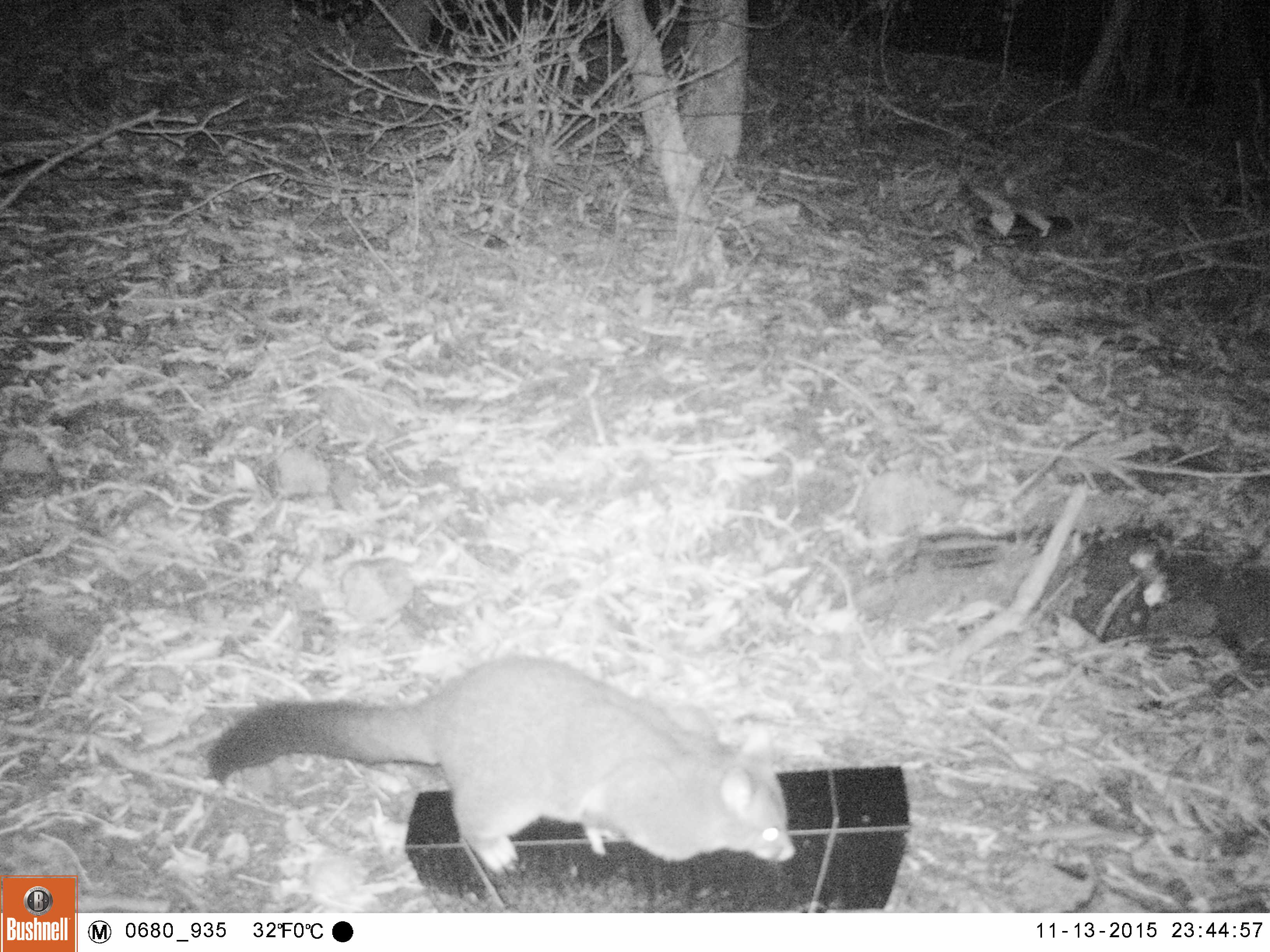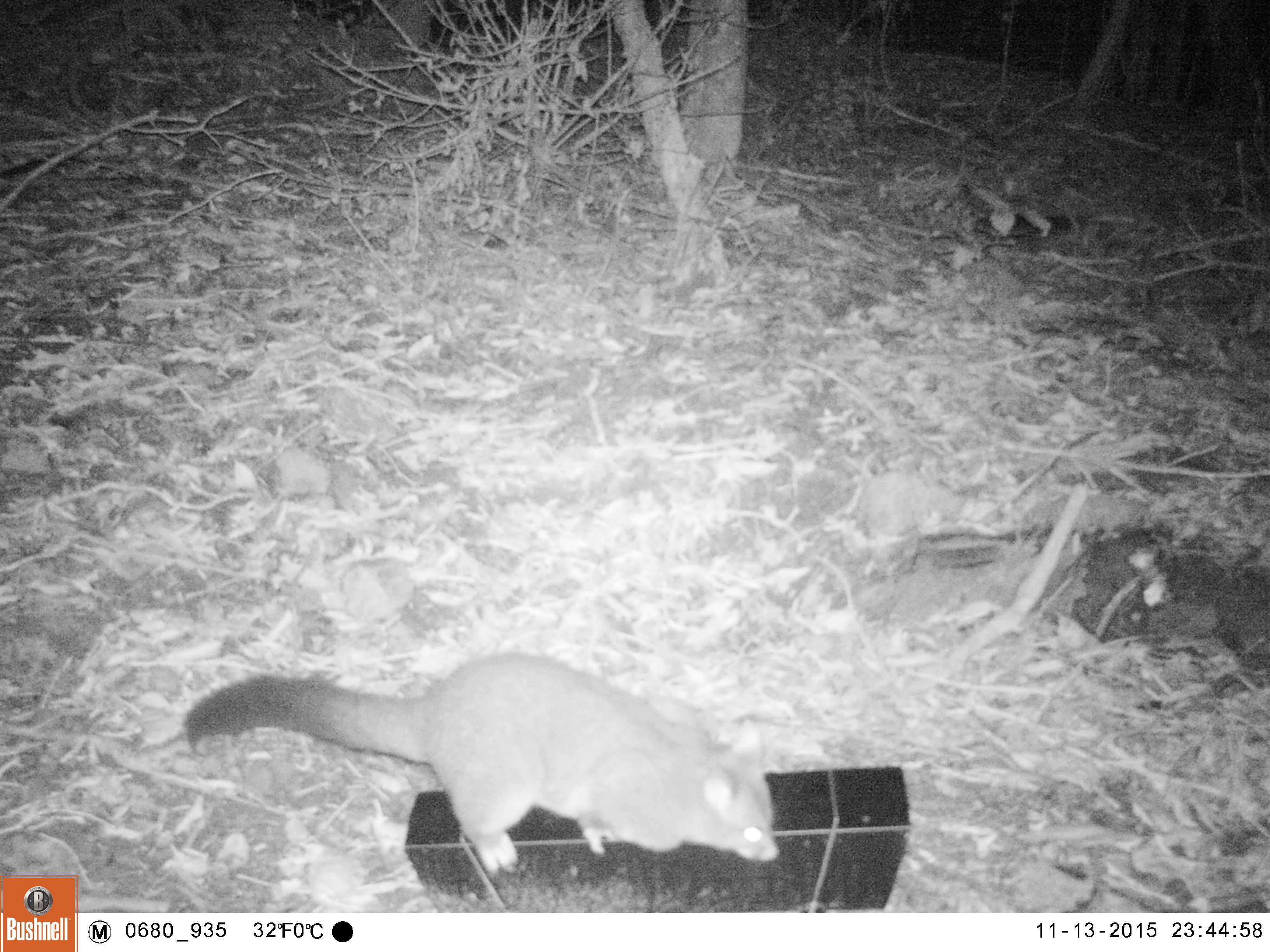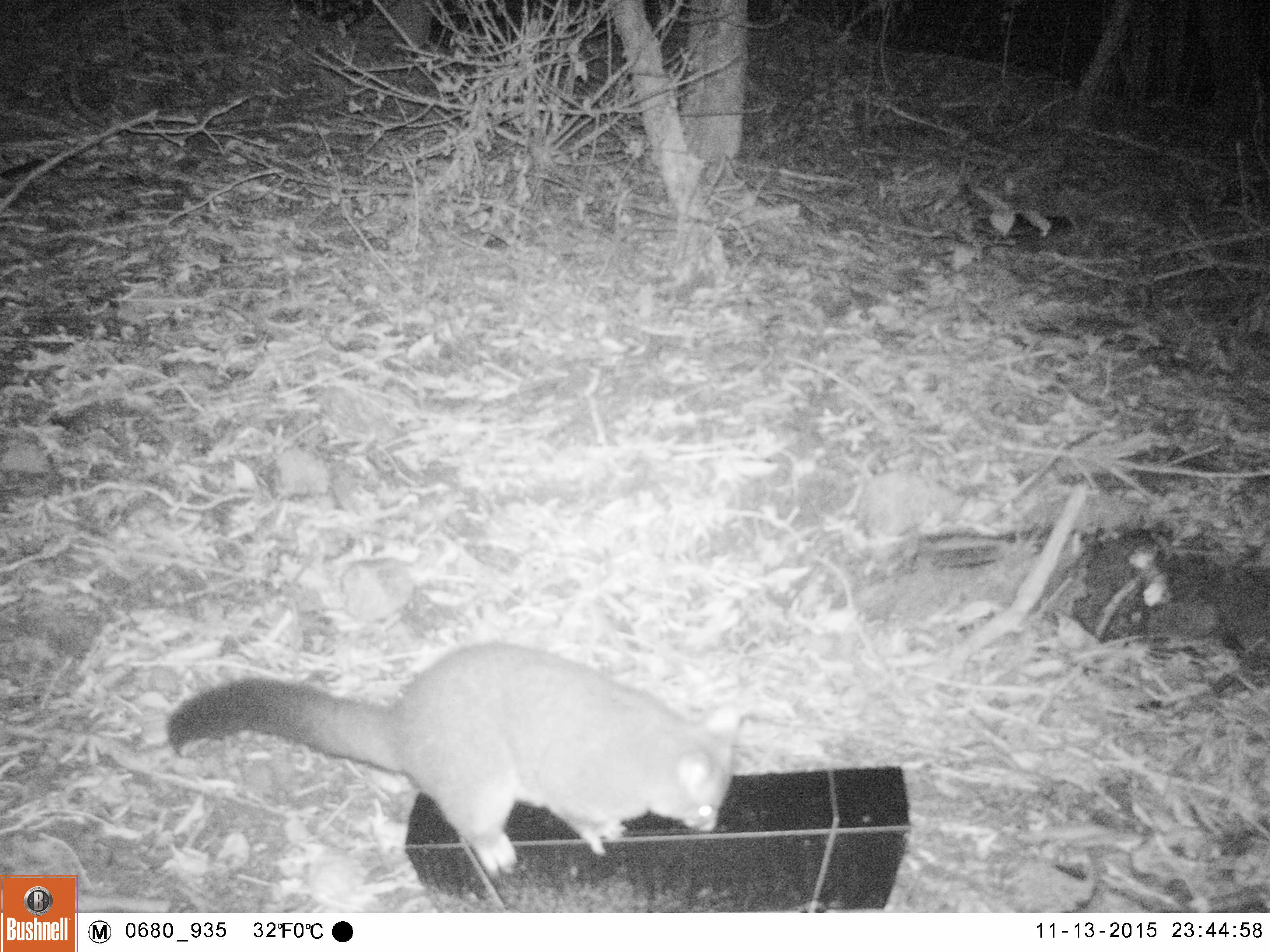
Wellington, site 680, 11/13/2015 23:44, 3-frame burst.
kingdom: Animalia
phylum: Chordata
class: Mammalia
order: Didelphimorphia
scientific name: Didelphimorphia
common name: possum